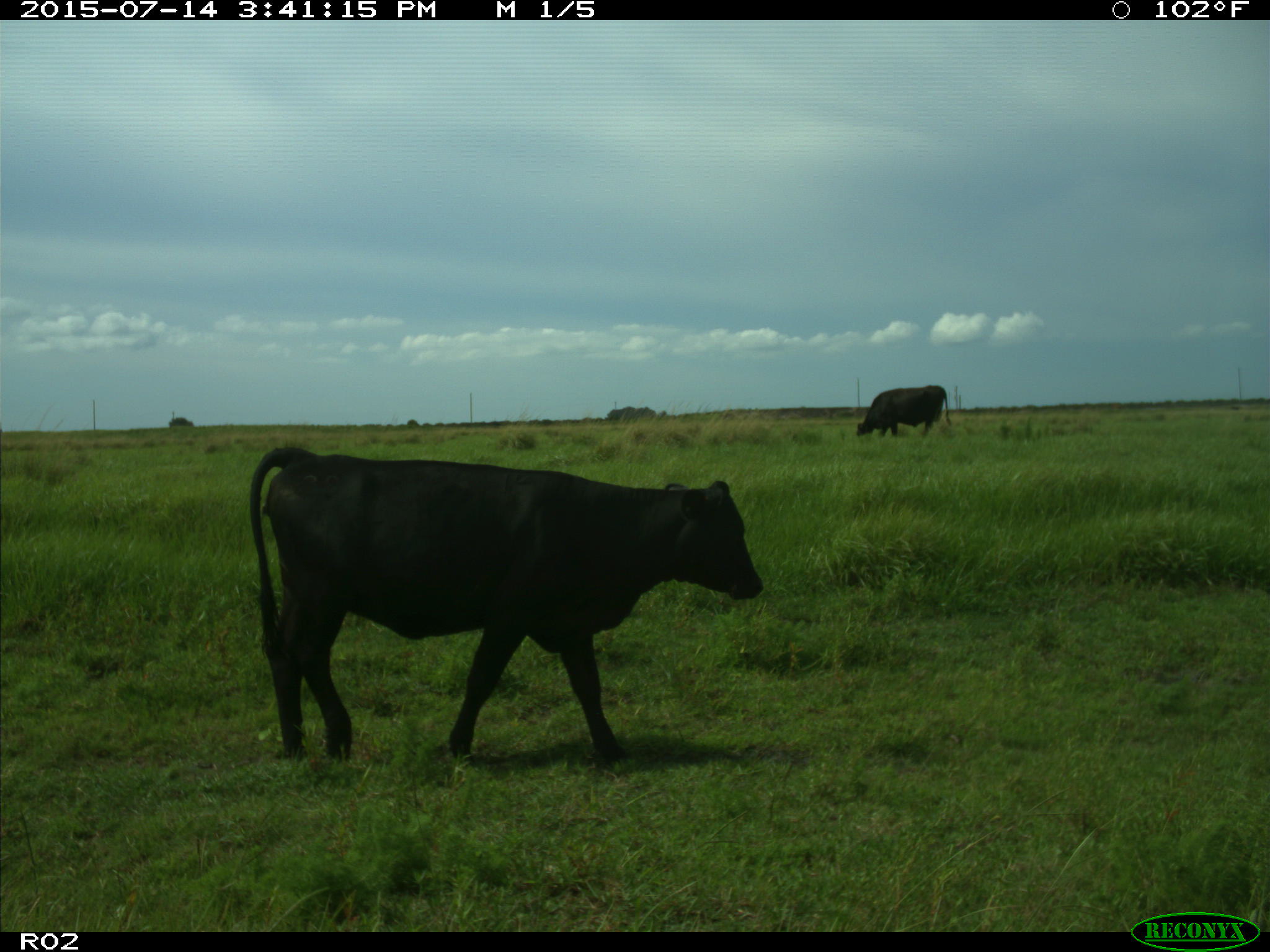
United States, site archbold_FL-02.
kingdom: Animalia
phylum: Chordata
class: Mammalia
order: Artiodactyla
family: Bovidae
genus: Bos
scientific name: Bos taurus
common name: domestic cow